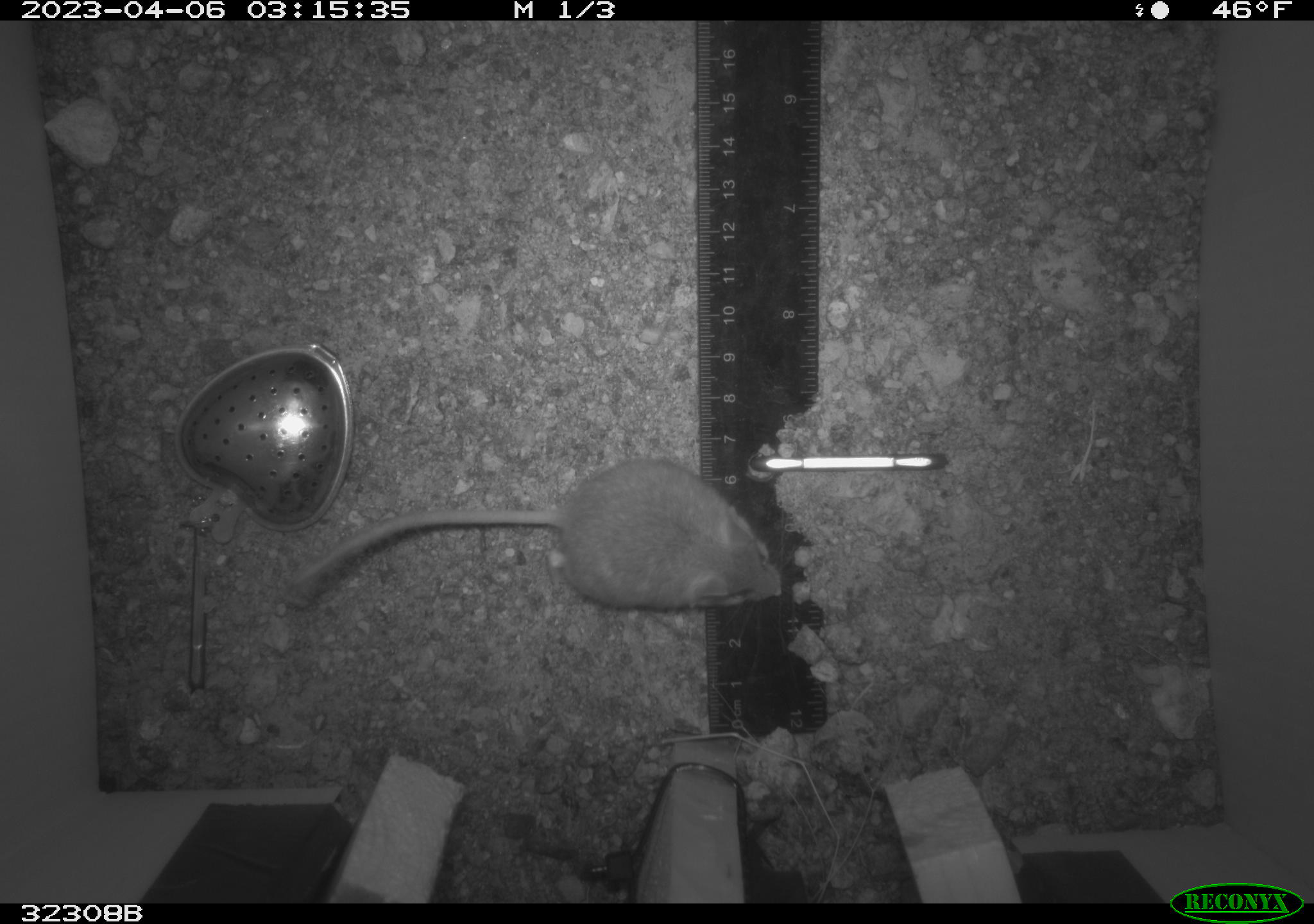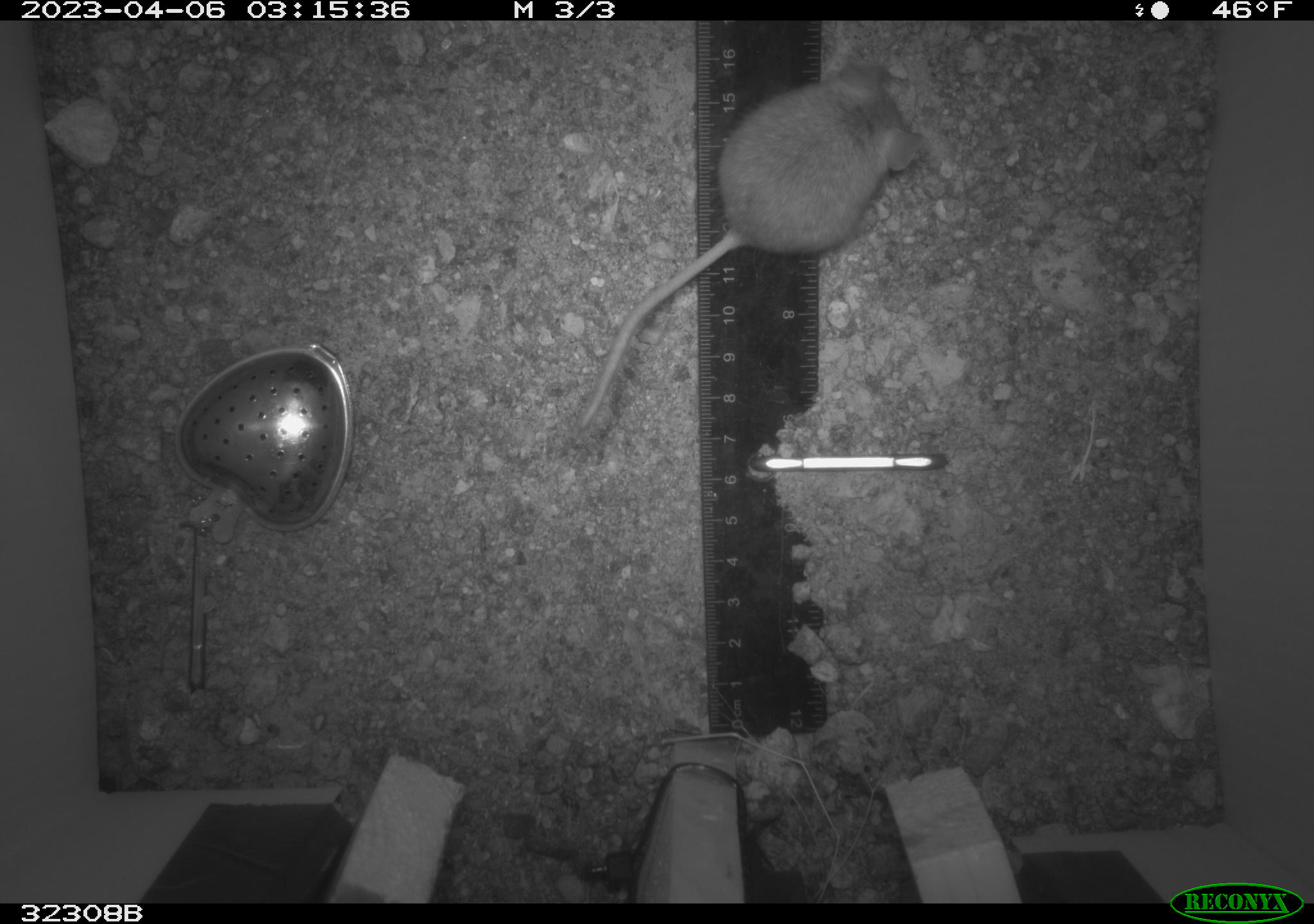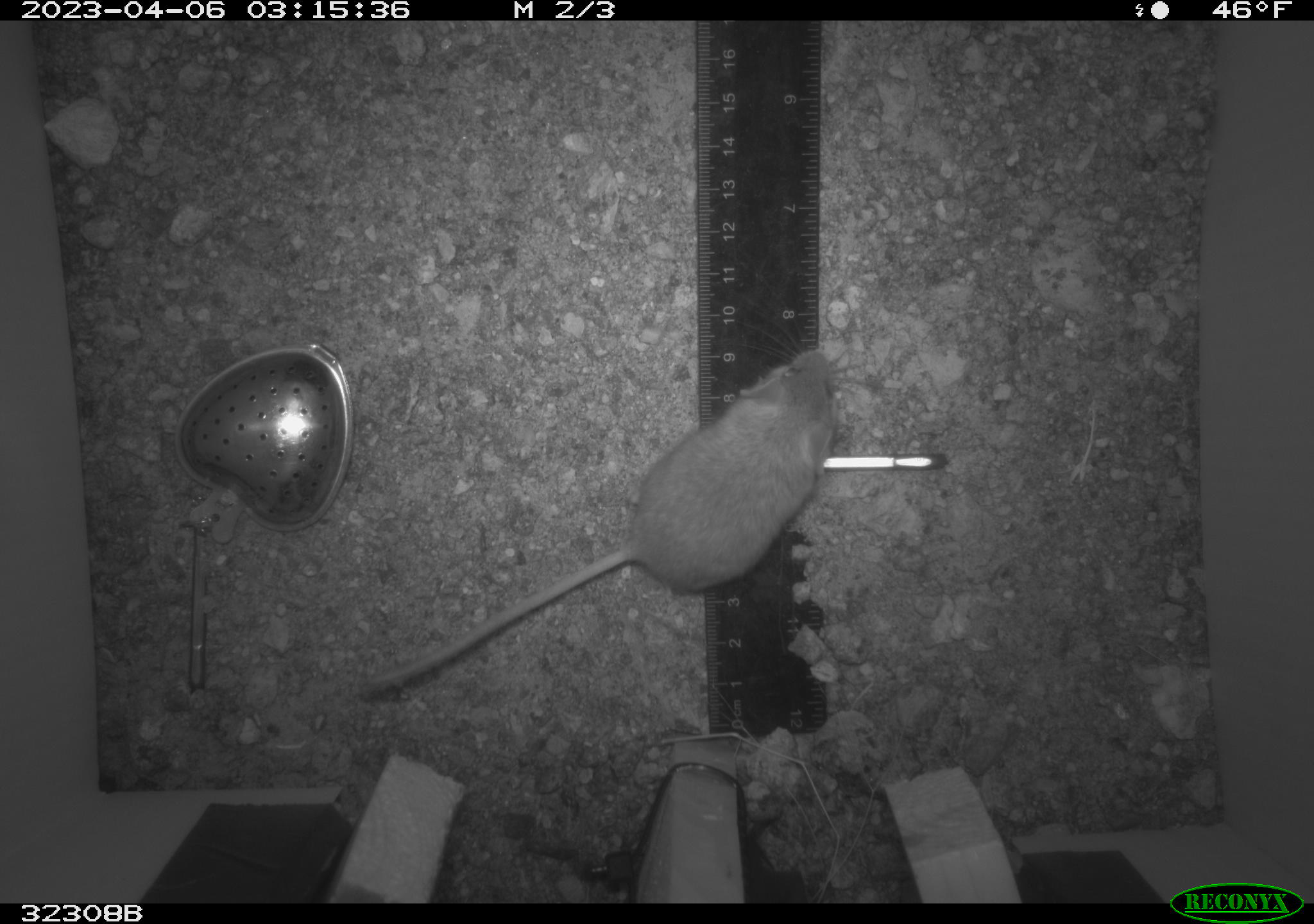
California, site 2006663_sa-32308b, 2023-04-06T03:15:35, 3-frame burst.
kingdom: Animalia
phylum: Chordata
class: Mammalia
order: Rodentia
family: Cricetidae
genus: Peromyscus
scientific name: Peromyscus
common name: deer mice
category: peromyscus species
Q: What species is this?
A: Peromyscus species (deer mice) (Peromyscus).